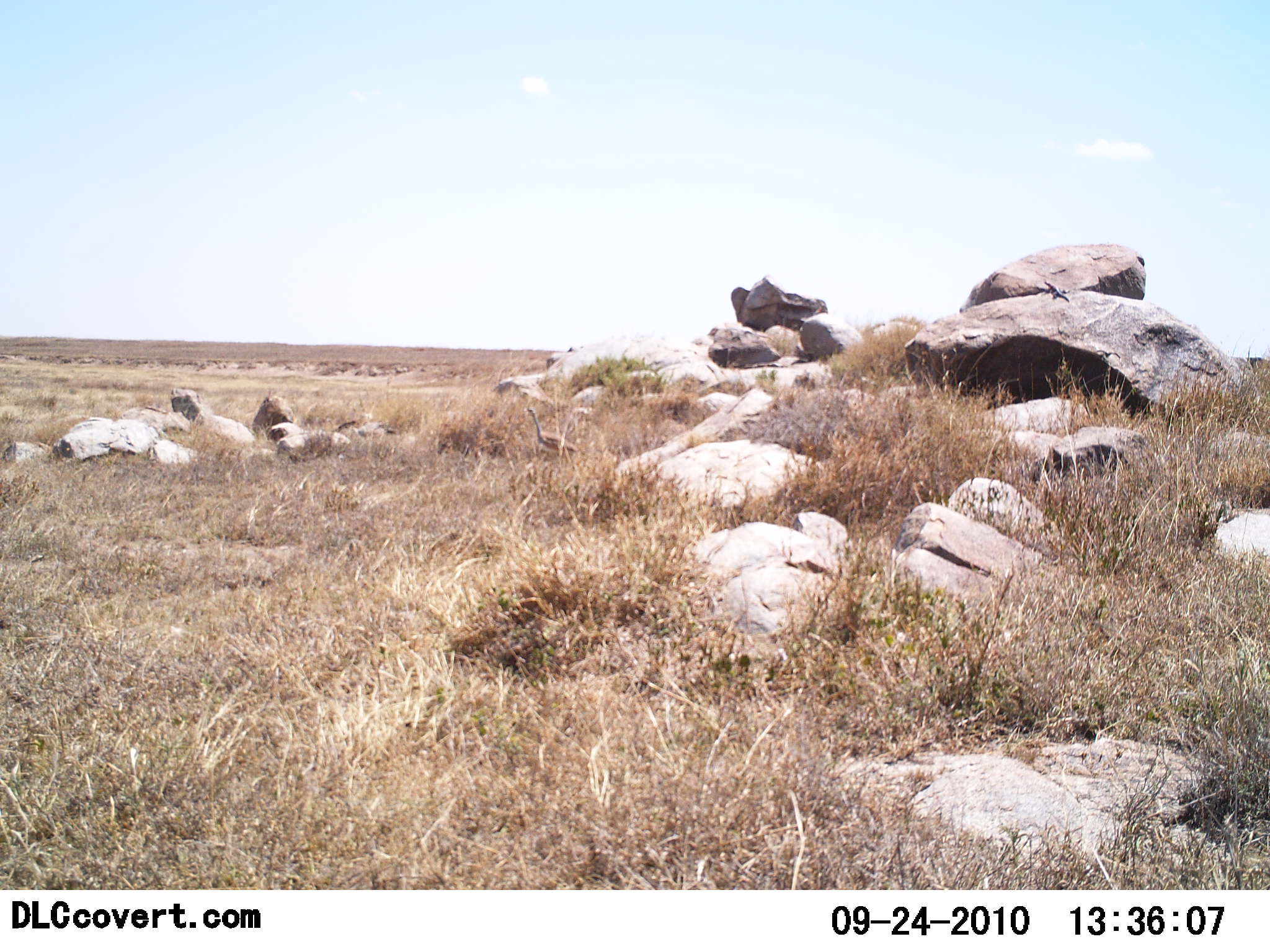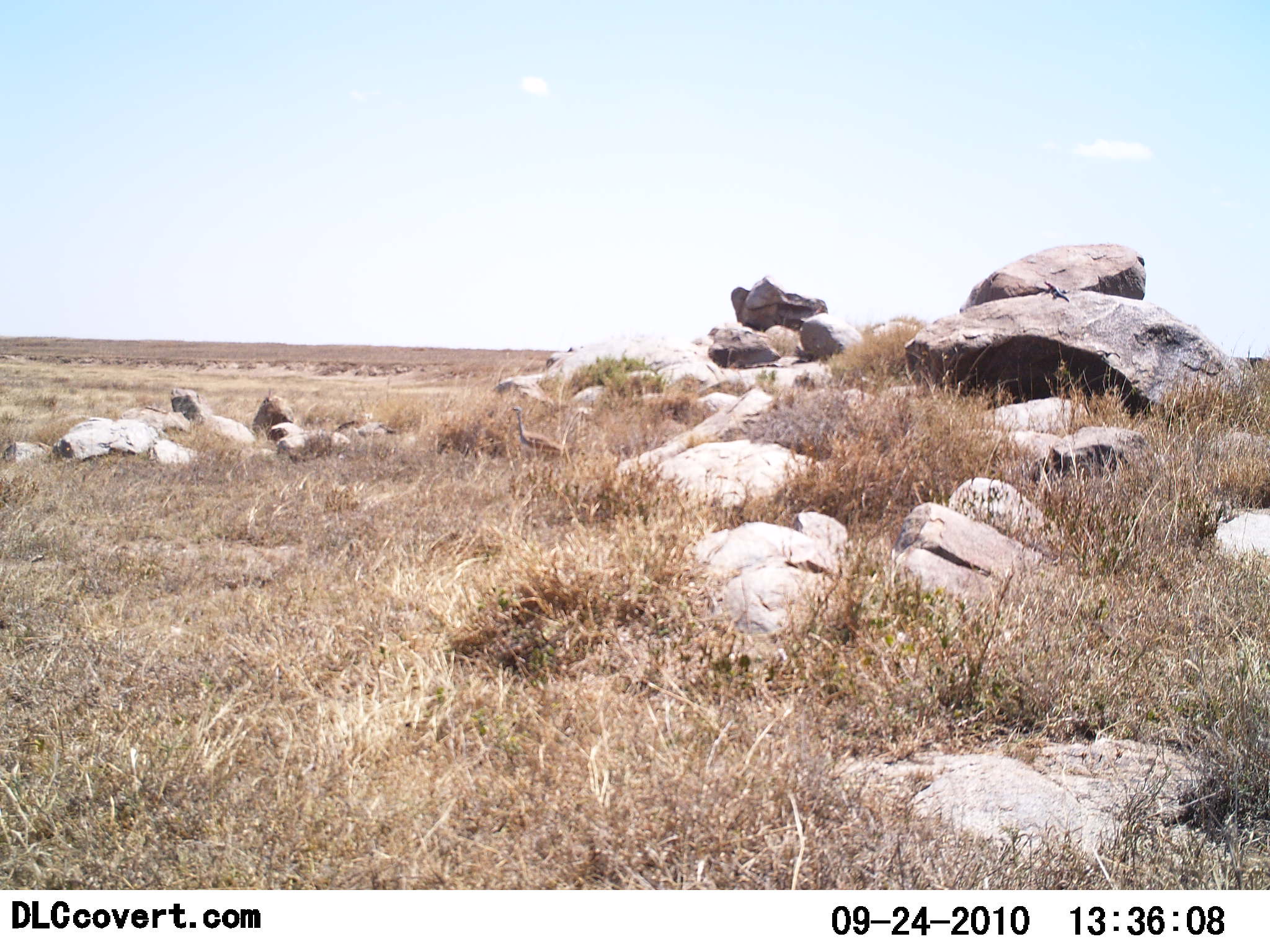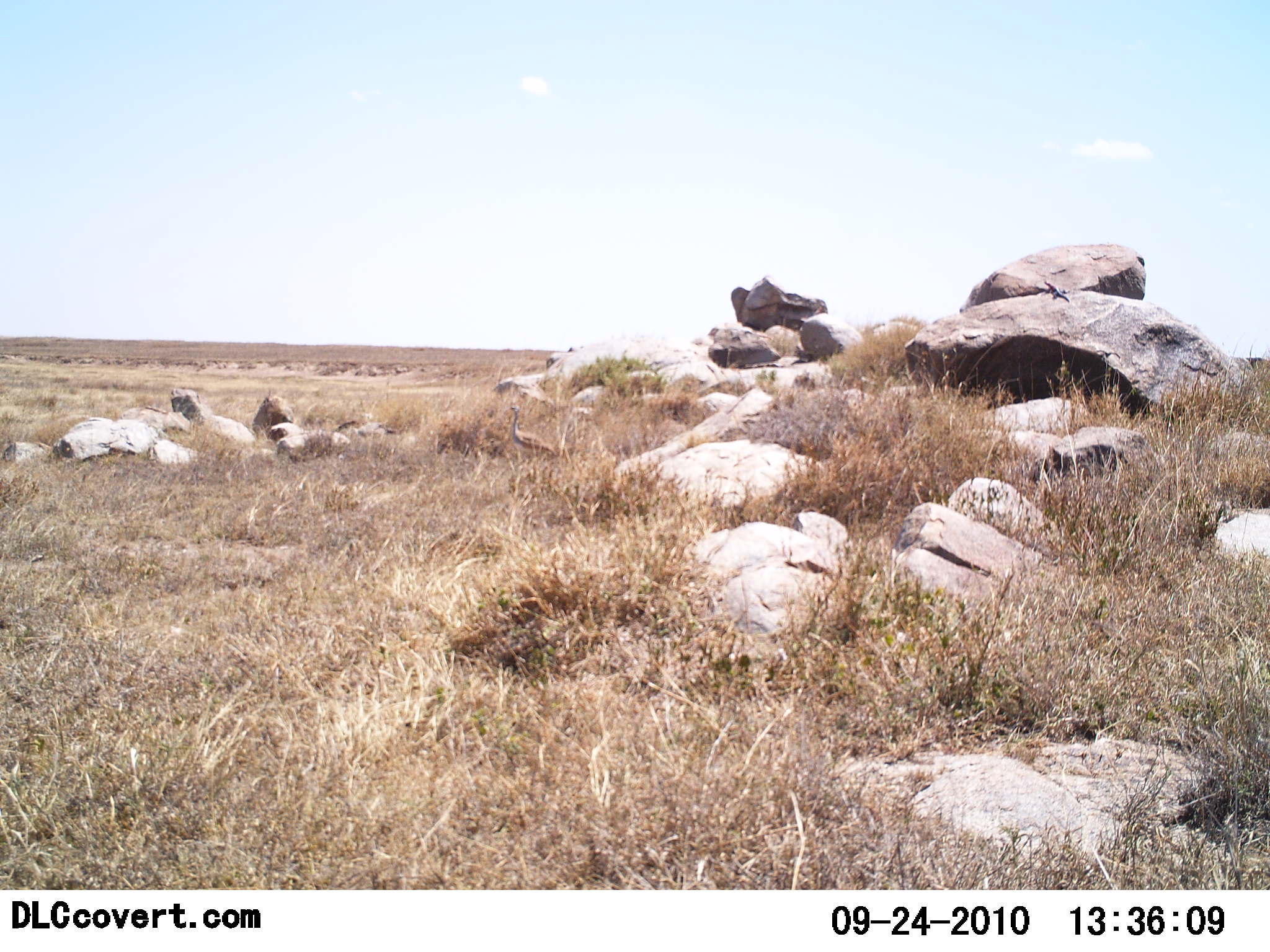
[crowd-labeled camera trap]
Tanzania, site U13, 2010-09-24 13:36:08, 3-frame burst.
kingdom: Animalia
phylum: Chordata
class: Aves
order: Otidiformes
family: Otididae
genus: Ardeotis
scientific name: Ardeotis kori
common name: kori bustard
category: koribustard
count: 1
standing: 0%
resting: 0%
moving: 100%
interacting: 0%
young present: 0%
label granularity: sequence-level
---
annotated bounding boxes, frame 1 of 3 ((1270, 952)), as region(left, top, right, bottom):
animal: region(522, 407, 581, 456)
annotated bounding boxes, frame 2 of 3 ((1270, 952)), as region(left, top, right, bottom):
animal: region(510, 405, 562, 456)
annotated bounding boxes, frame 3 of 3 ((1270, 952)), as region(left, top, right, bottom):
animal: region(508, 404, 558, 457)